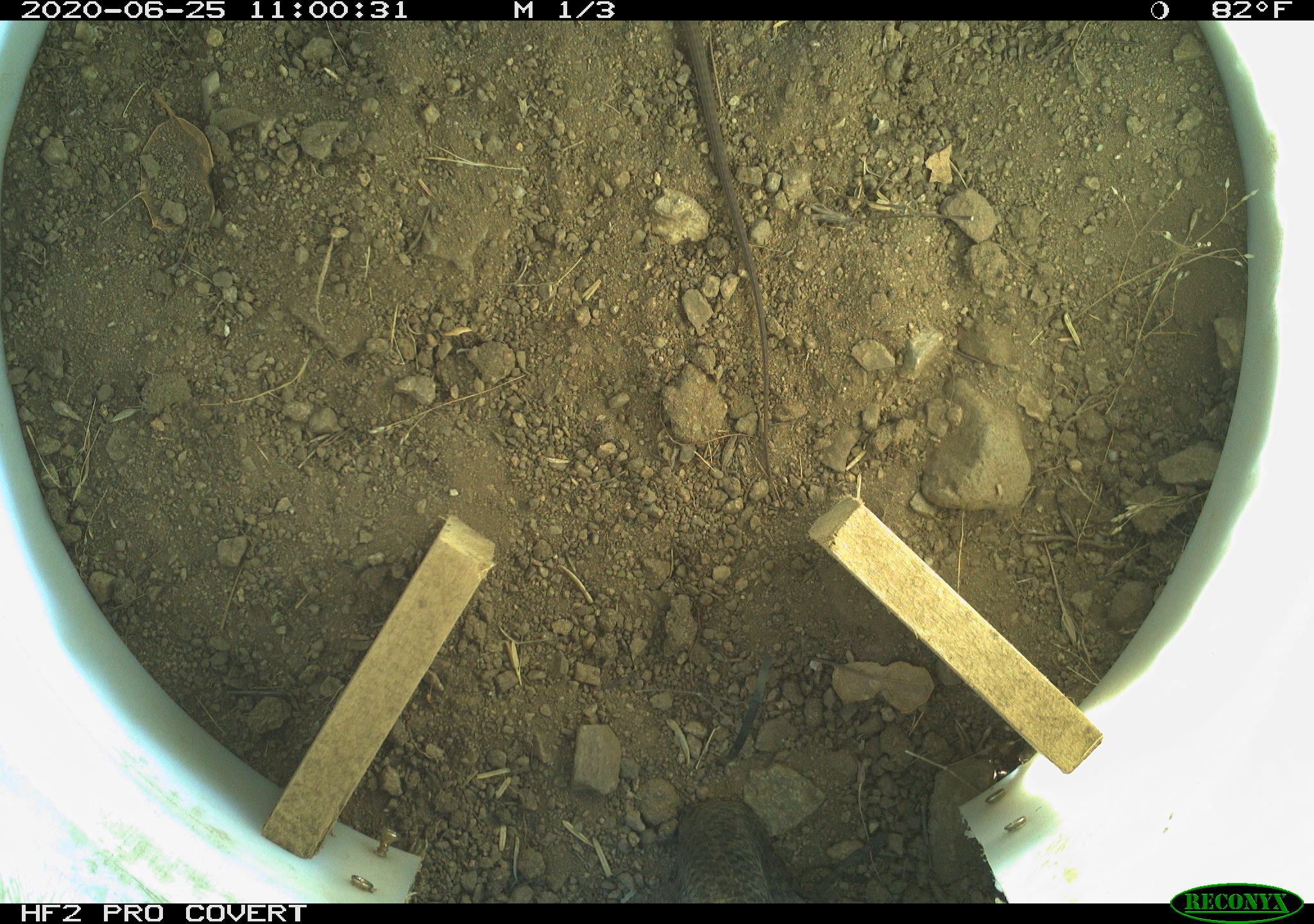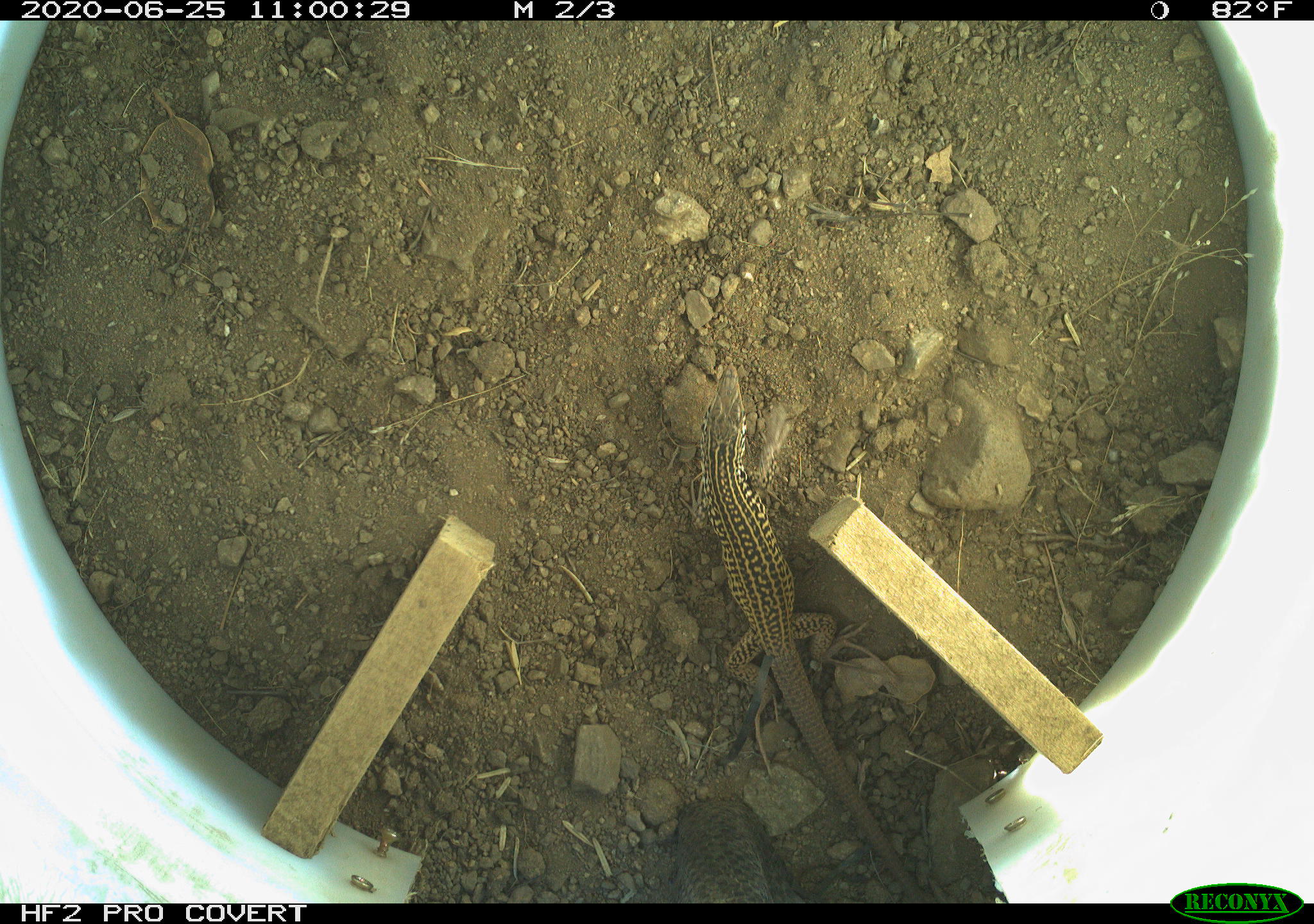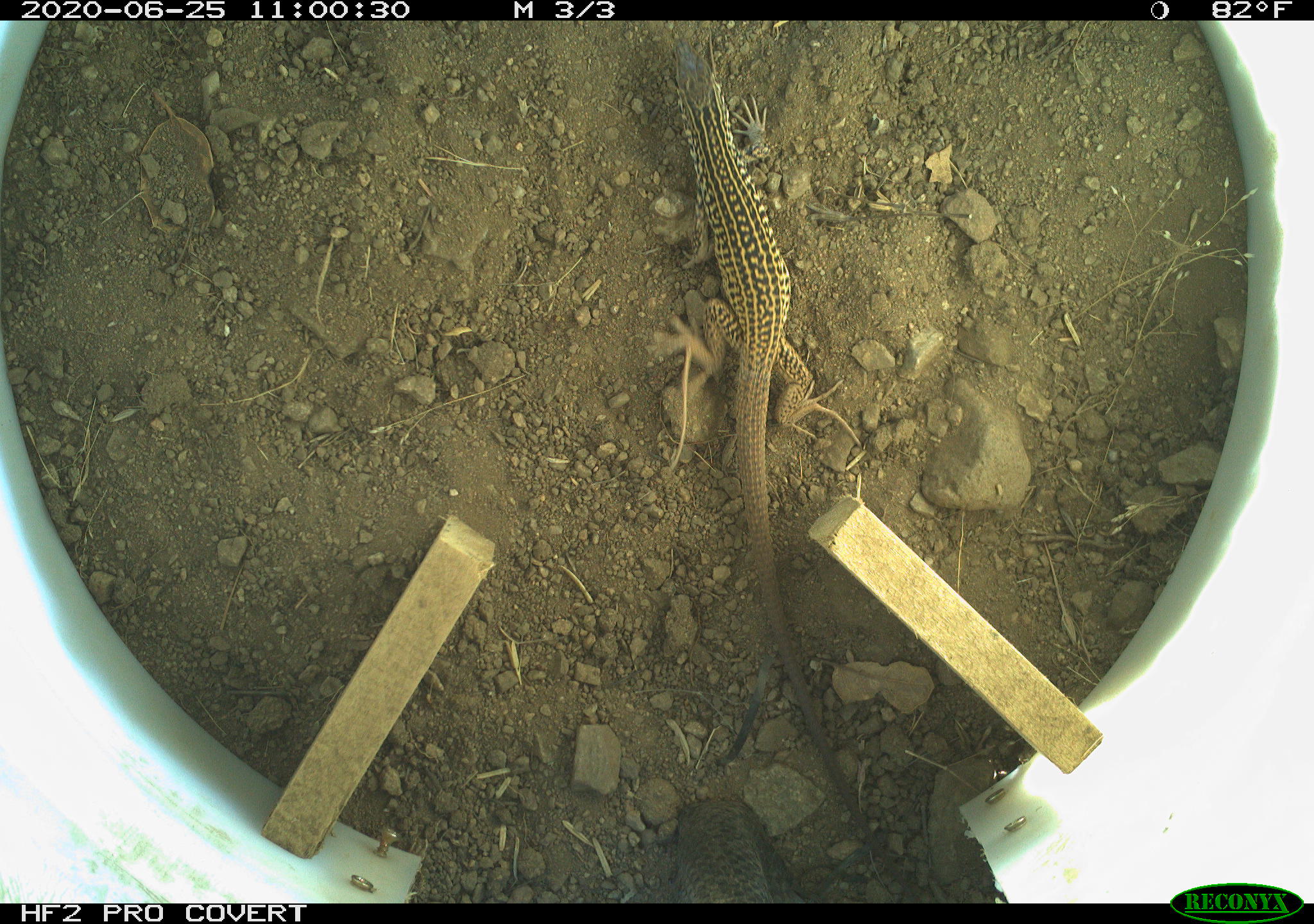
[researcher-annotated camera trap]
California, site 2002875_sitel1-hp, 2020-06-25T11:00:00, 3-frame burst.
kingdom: Animalia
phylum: Chordata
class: Reptilia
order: Squamata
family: Teiidae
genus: Aspidoscelis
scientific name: Aspidoscelis tigris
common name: western whiptail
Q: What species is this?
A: Western whiptail (Aspidoscelis tigris).